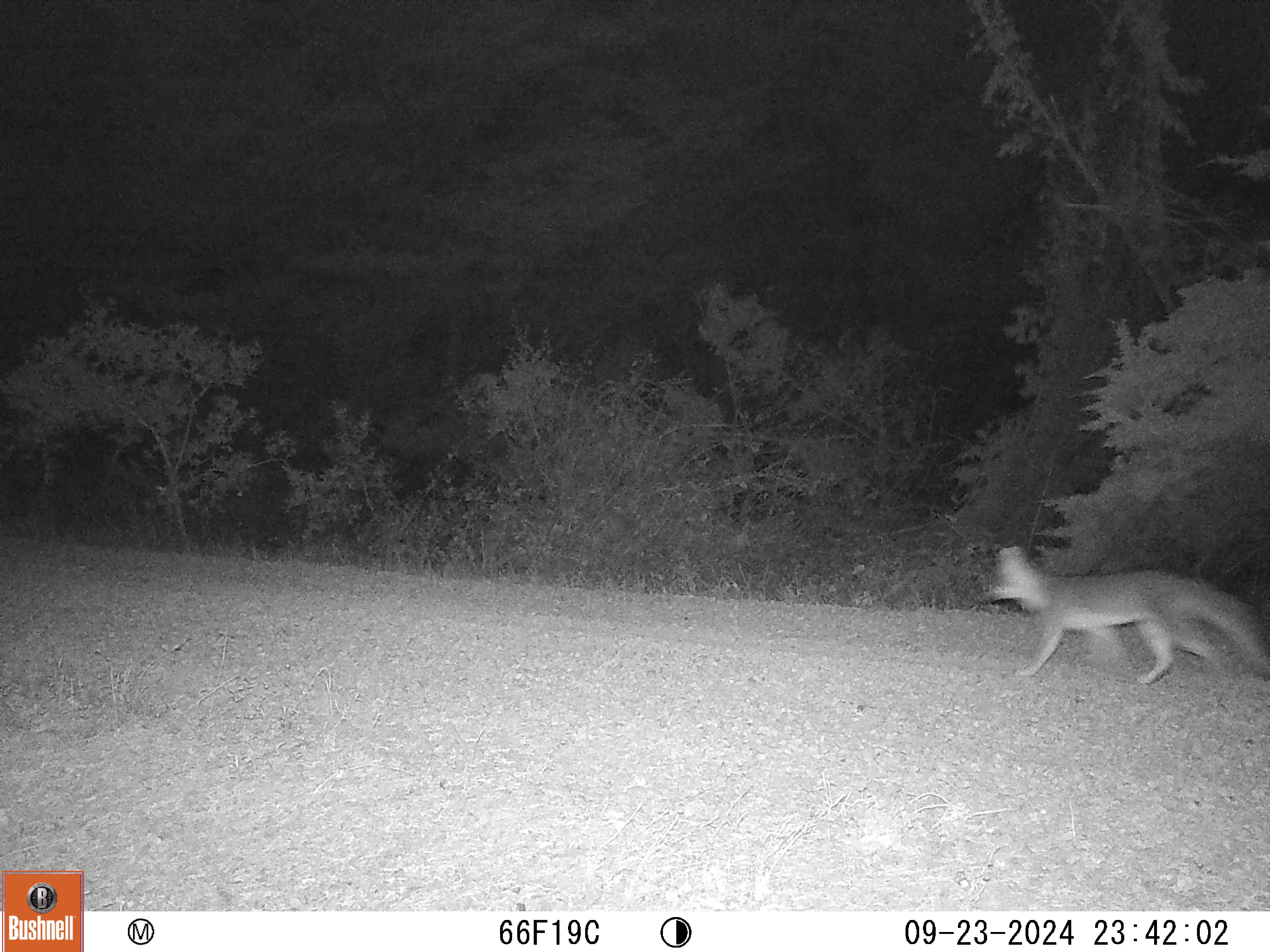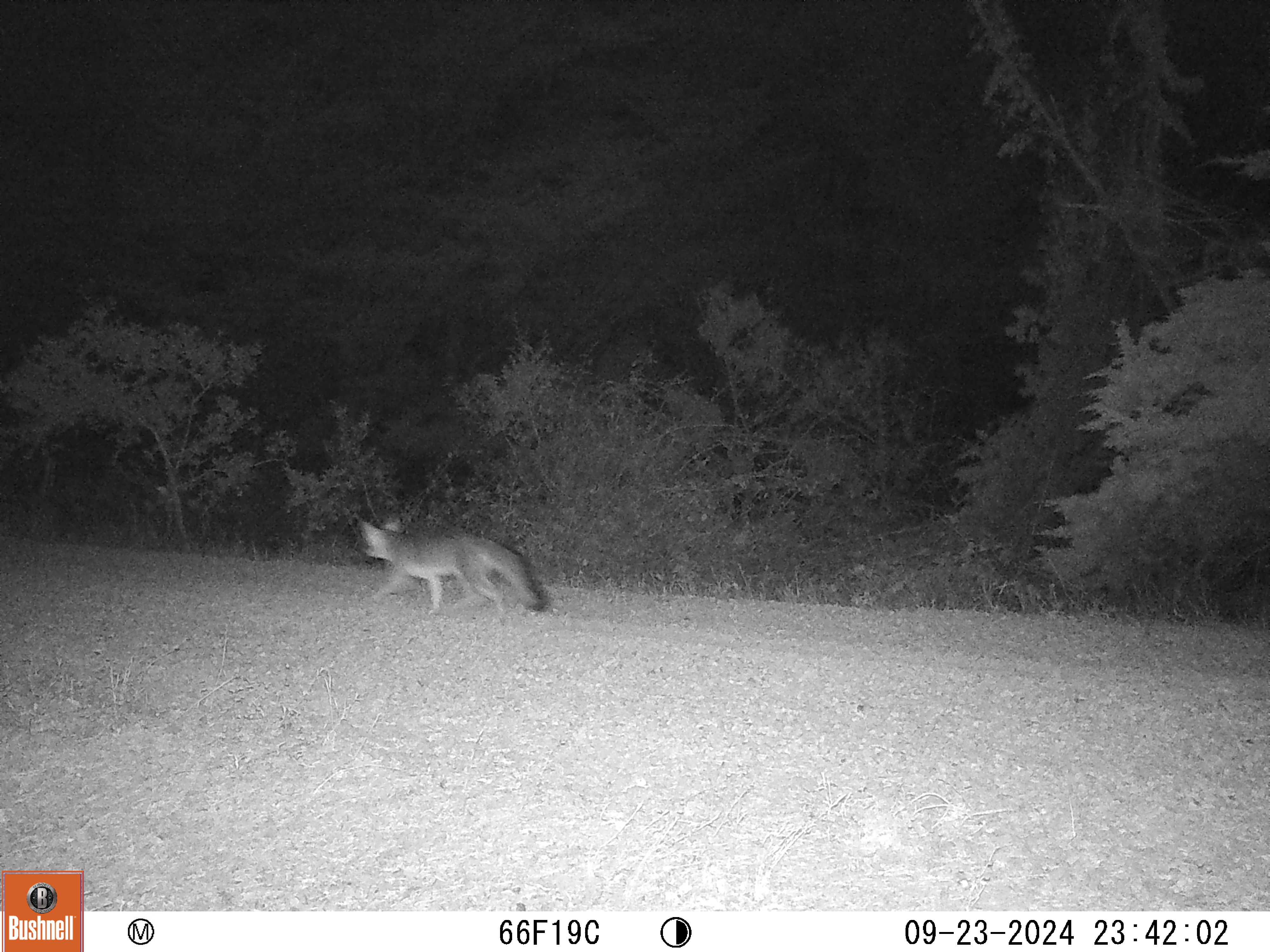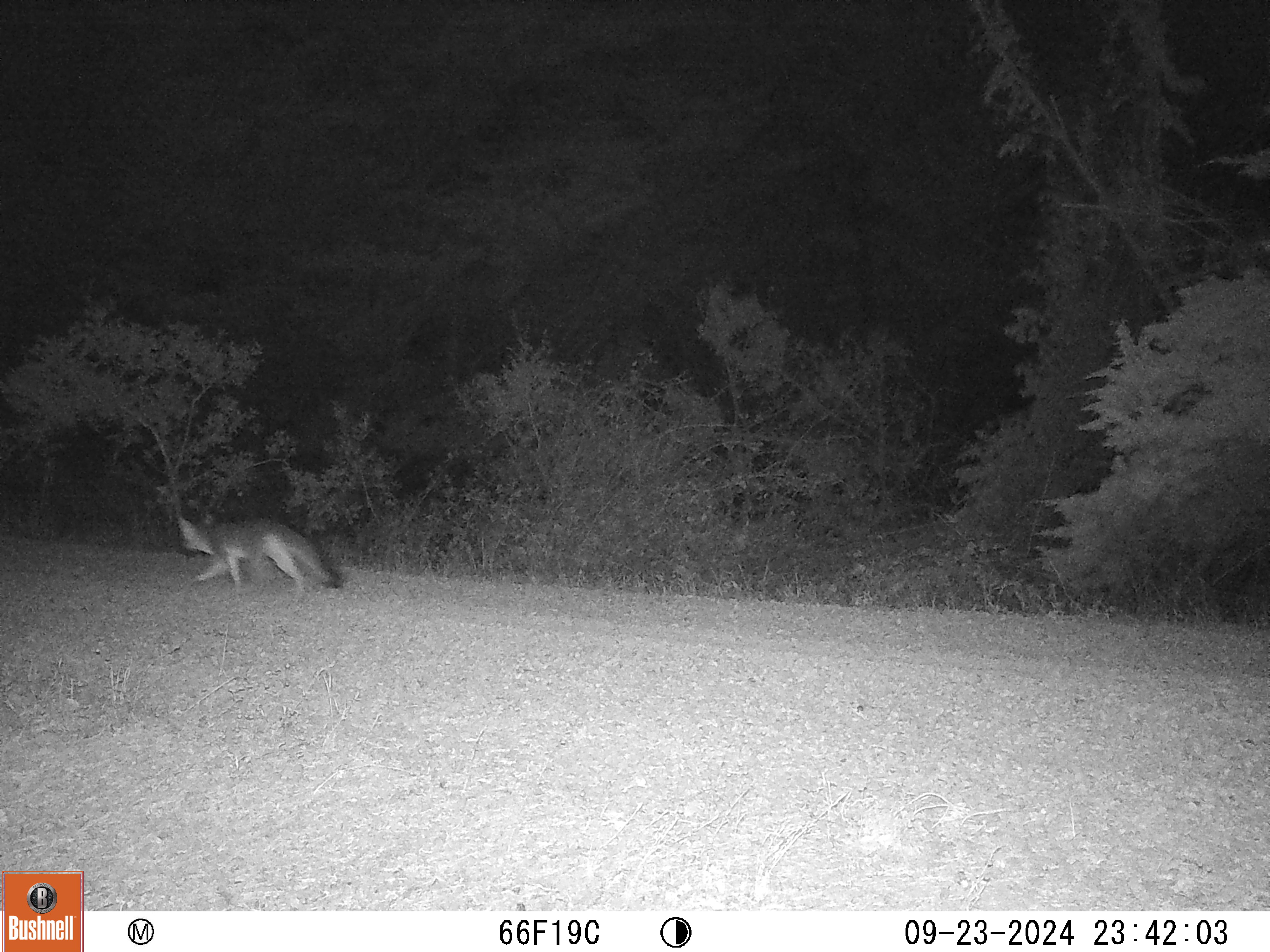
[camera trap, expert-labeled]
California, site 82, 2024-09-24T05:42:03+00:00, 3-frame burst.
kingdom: Animalia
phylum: Chordata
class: Mammalia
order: Carnivora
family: Canidae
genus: Urocyon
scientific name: Urocyon cinereoargenteus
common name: gray fox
Gray fox (Urocyon cinereoargenteus).